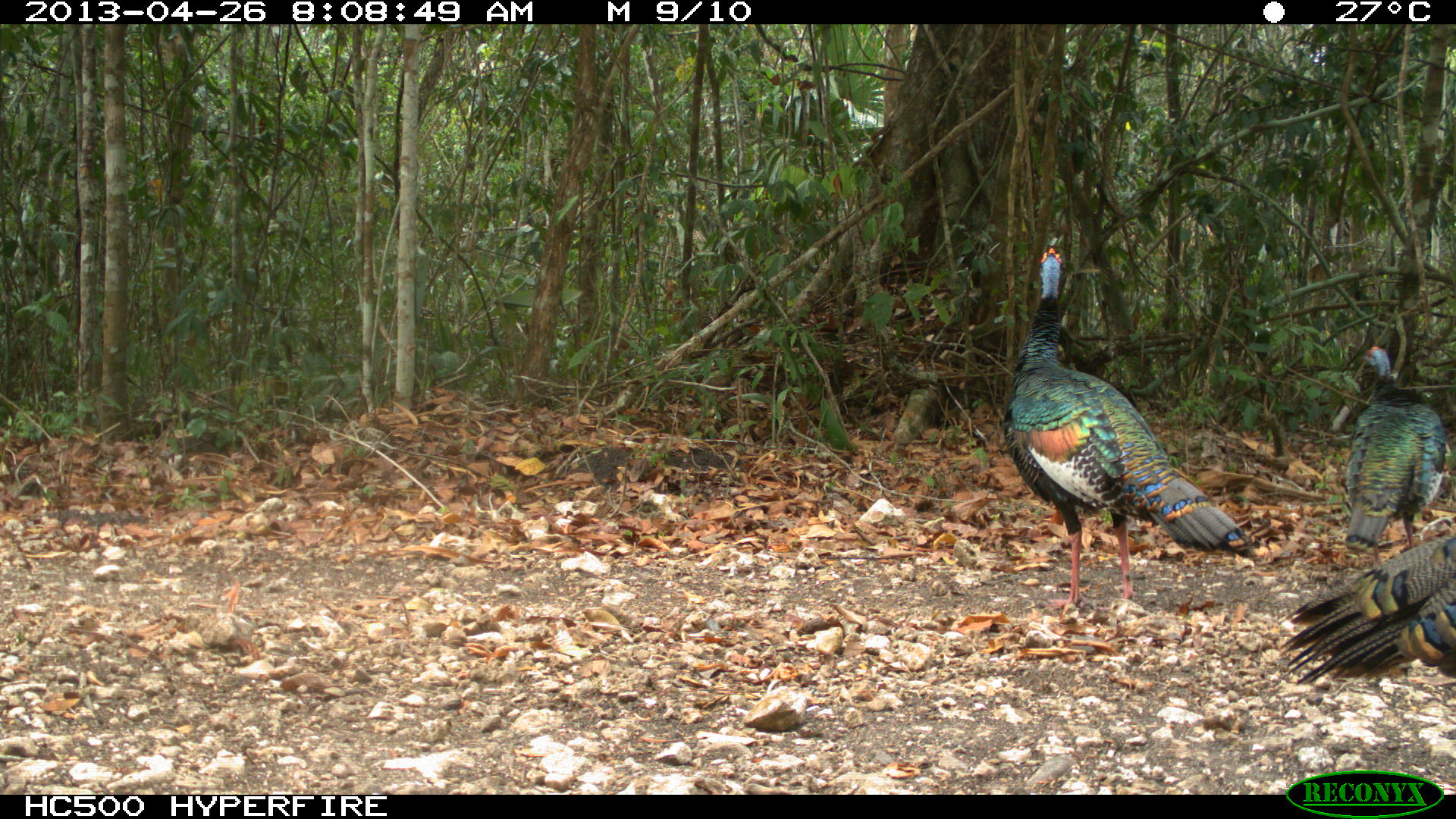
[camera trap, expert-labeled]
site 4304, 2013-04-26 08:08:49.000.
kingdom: Animalia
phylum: Chordata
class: Aves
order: Galliformes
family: Phasianidae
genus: Meleagris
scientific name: Meleagris ocellata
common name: ocellated turkey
Meleagris ocellata (ocellated turkey), count 3.